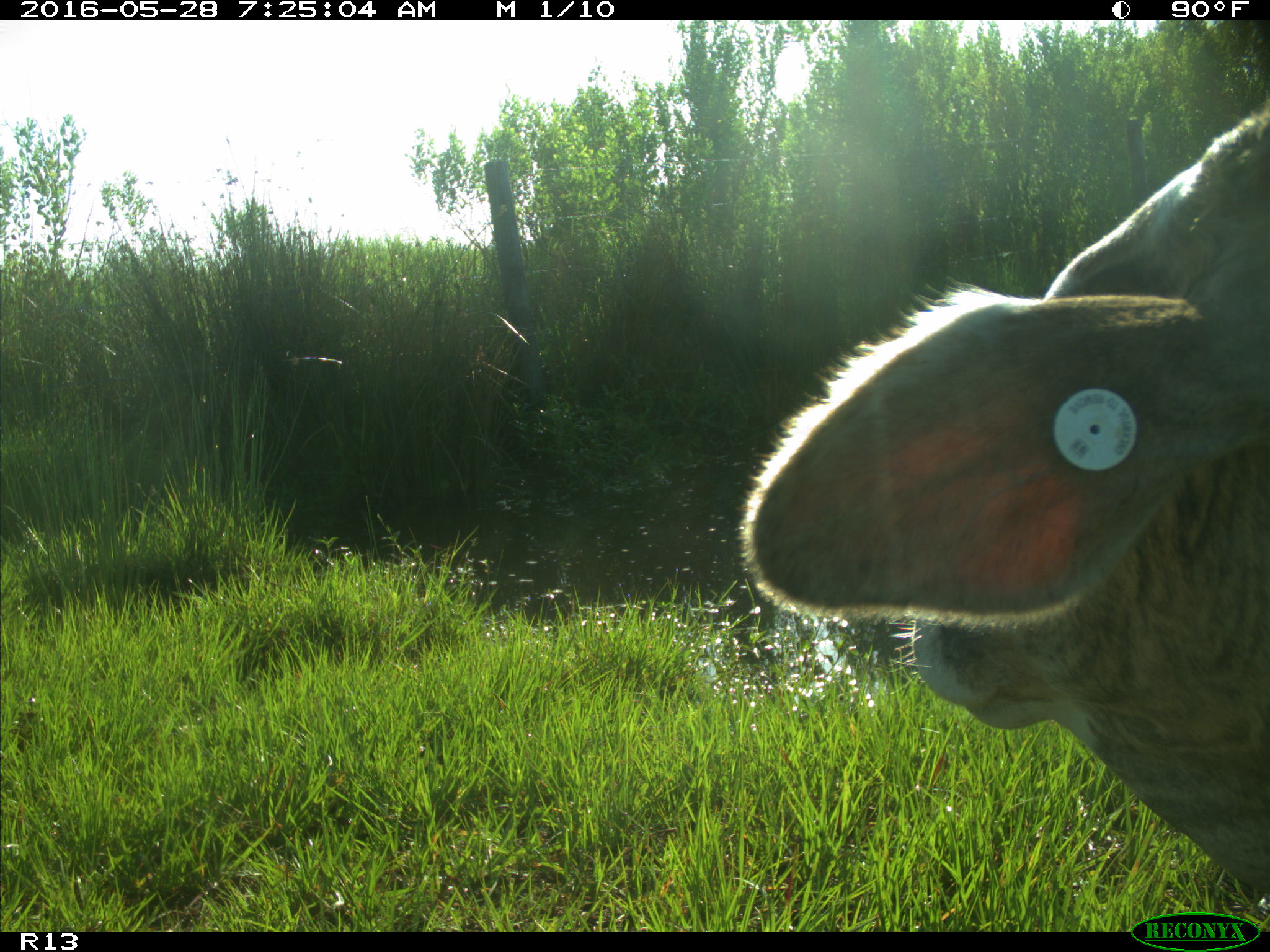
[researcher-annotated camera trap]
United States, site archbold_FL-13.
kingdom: Animalia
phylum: Chordata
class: Mammalia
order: Artiodactyla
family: Bovidae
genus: Bos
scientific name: Bos taurus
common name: domestic cow